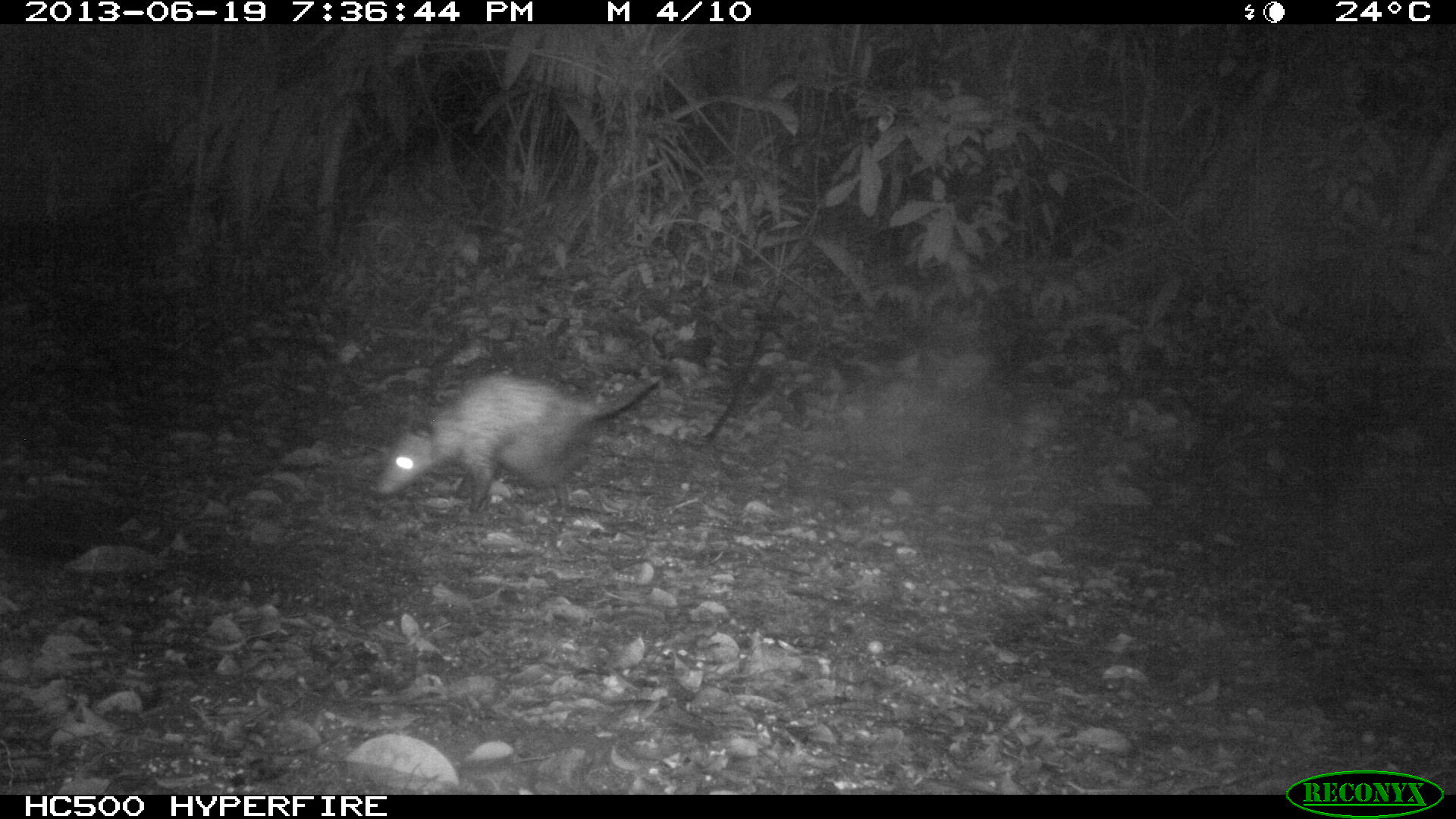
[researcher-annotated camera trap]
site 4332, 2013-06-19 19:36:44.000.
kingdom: Animalia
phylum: Chordata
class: Mammalia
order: Didelphimorphia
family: Didelphidae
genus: Didelphis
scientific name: Didelphis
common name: american opossums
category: didelphis sp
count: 1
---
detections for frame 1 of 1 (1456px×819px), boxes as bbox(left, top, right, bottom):
didelphis sp: bbox(370, 375, 665, 508)